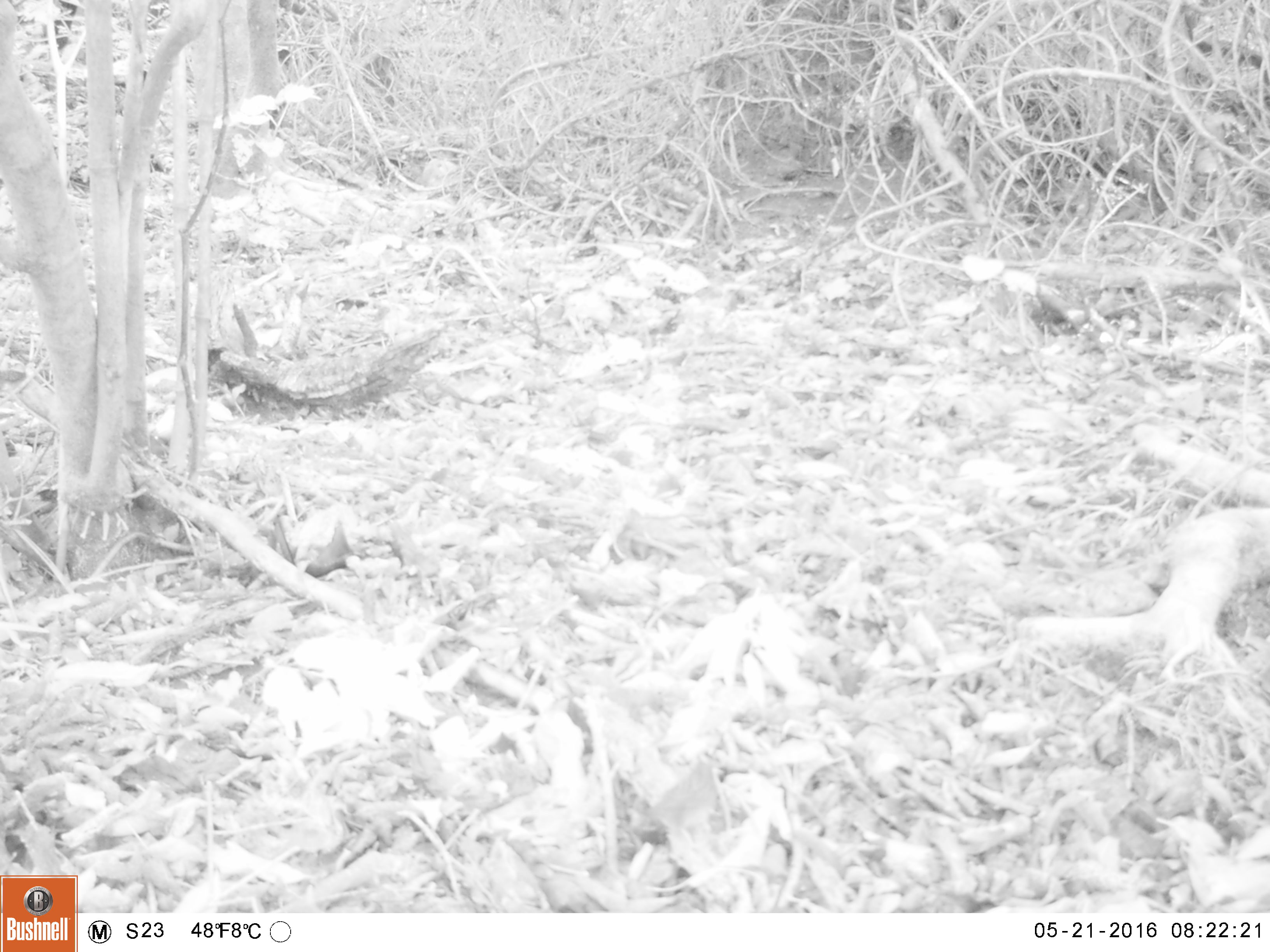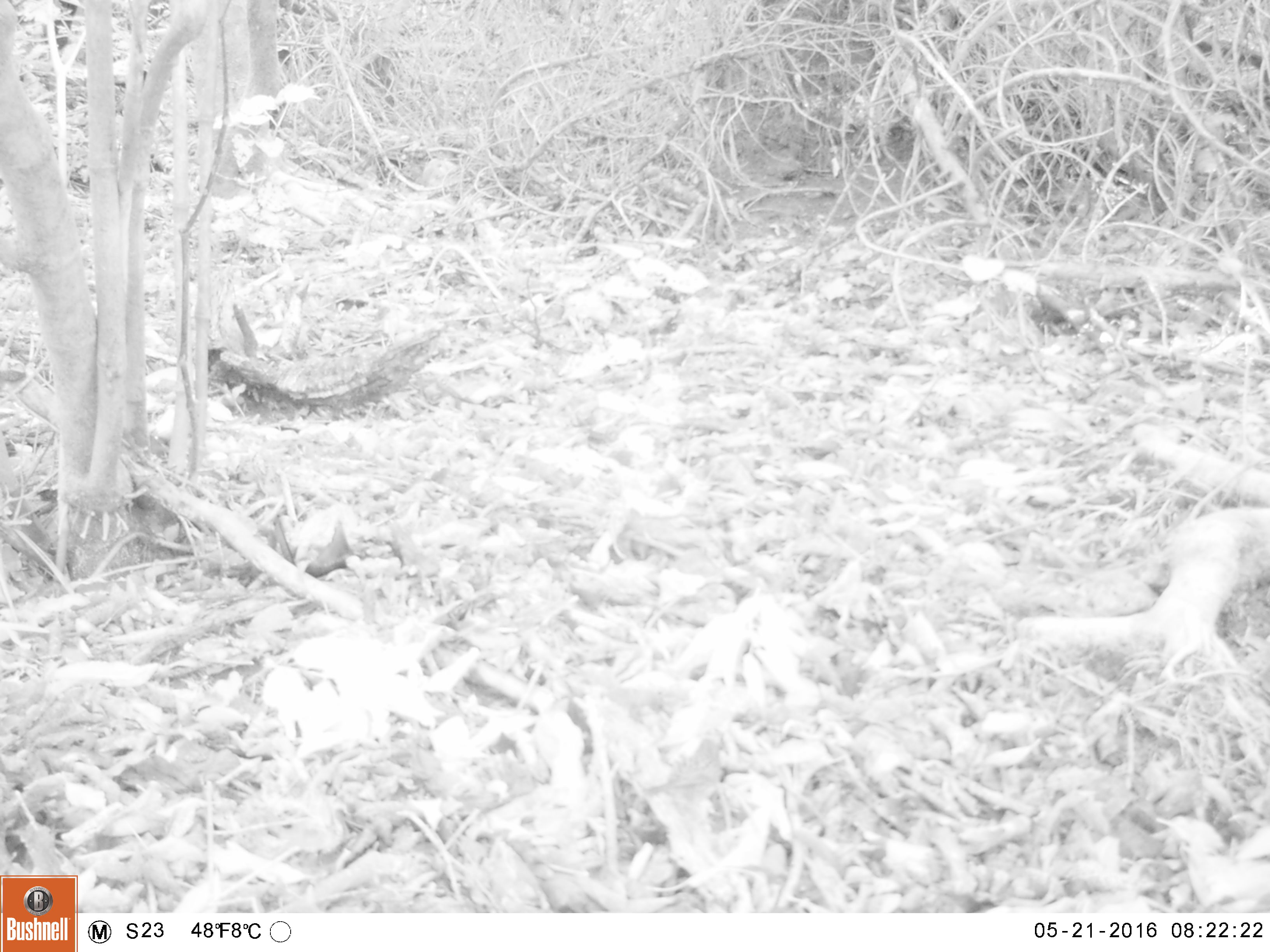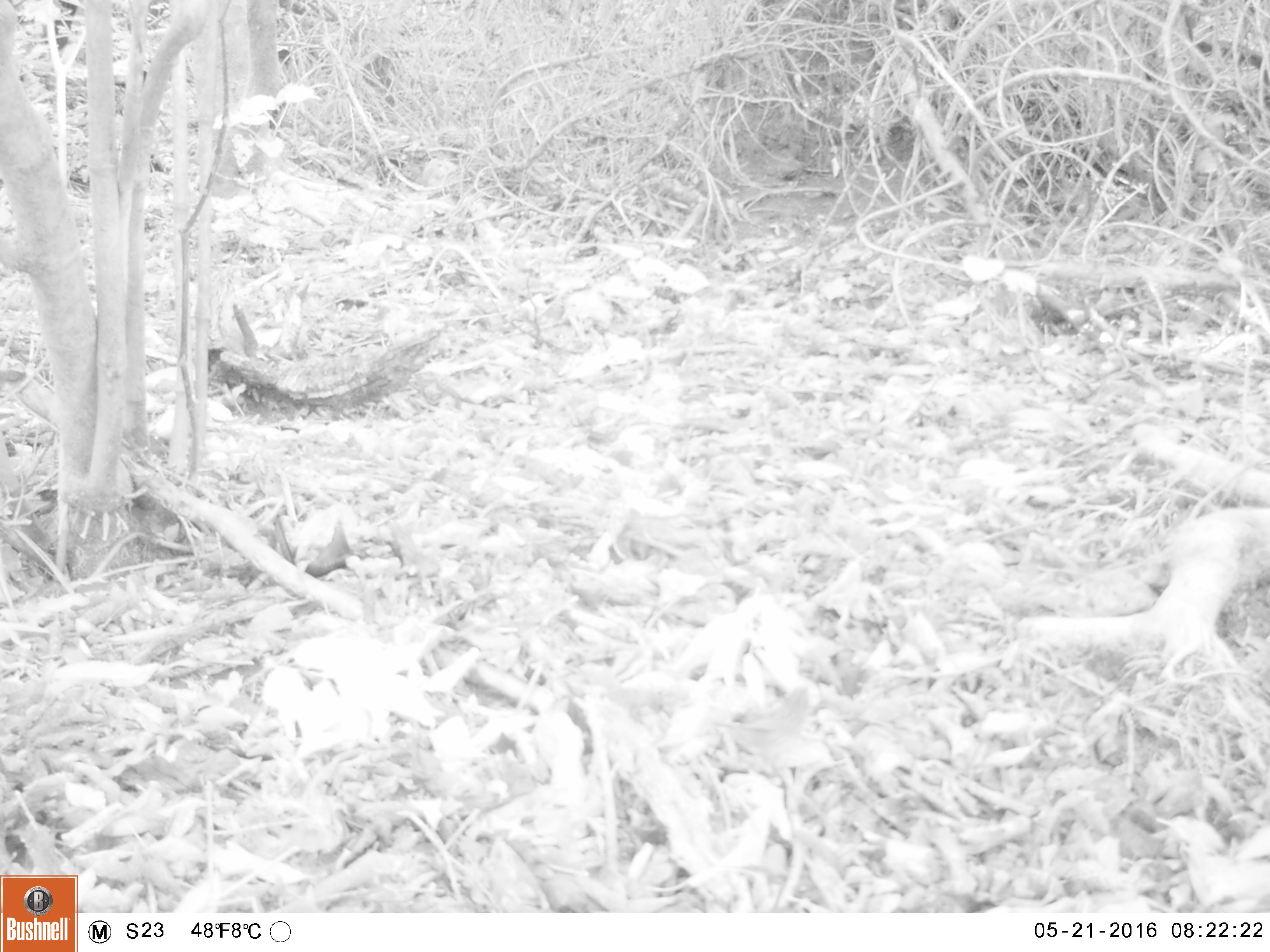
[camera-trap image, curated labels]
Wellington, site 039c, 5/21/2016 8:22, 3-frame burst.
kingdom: Animalia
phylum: Chordata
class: Aves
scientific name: Aves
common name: bird